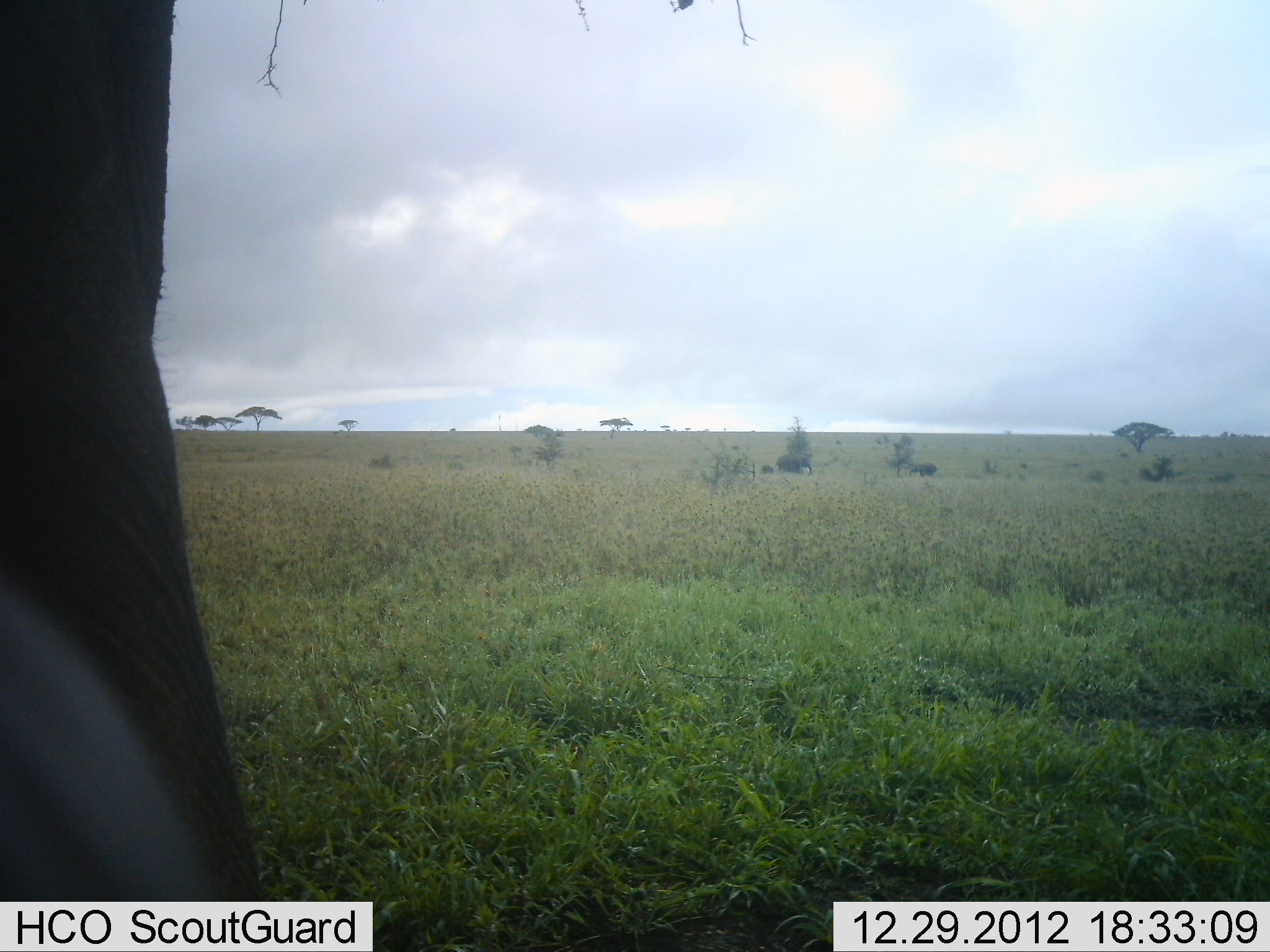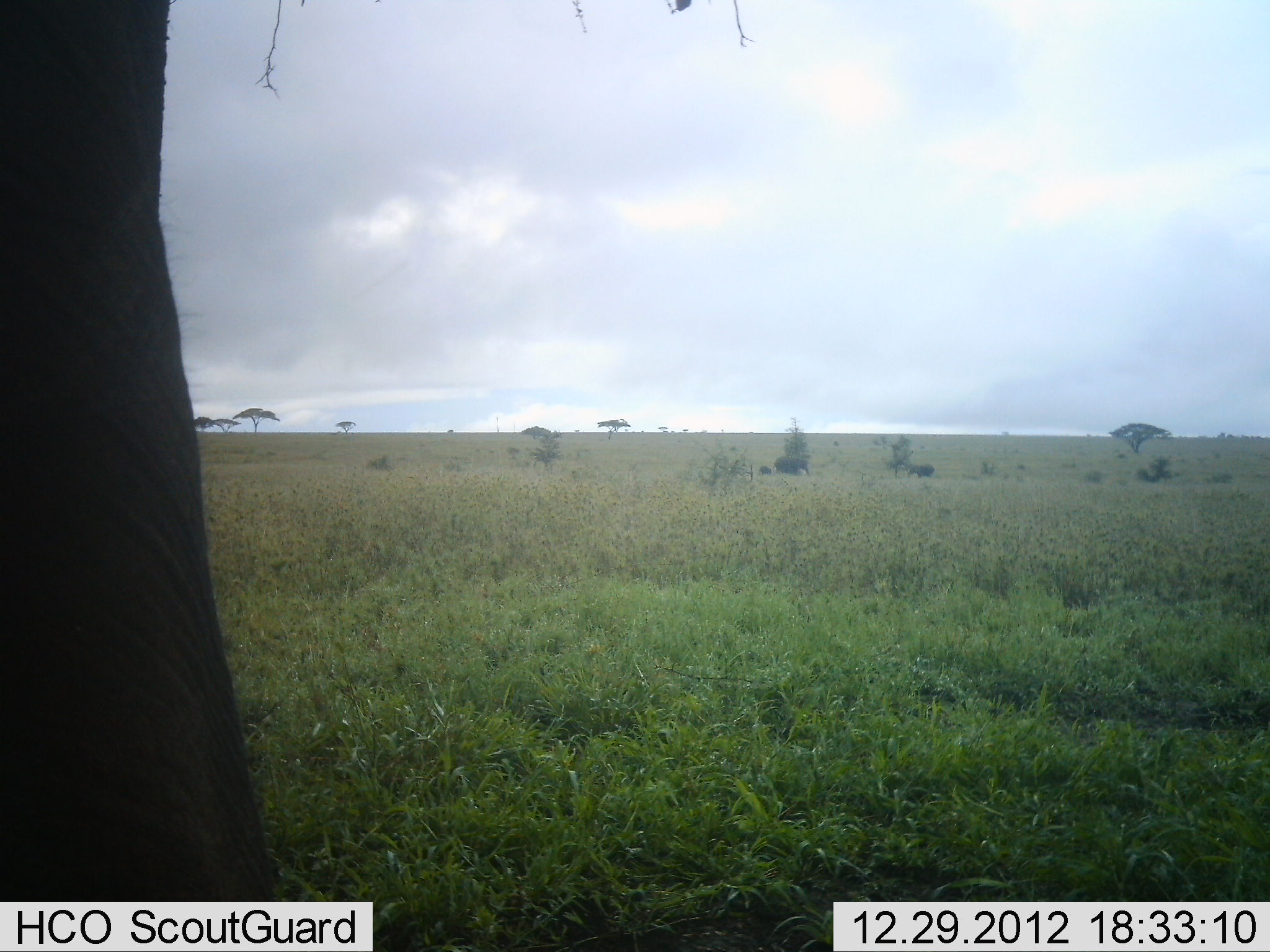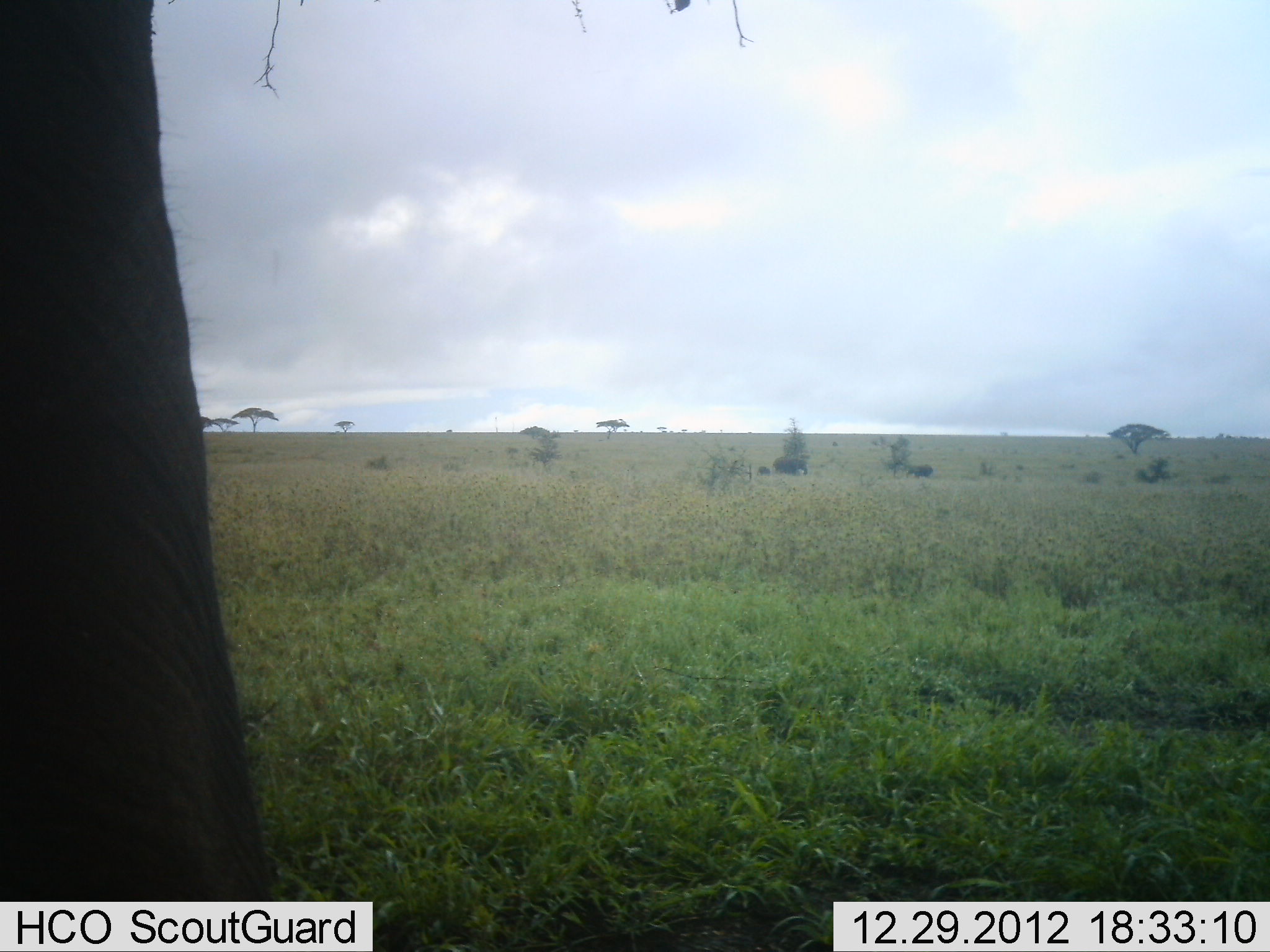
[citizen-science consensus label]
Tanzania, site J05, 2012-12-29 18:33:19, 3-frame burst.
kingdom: Animalia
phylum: Chordata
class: Mammalia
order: Proboscidea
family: Elephantidae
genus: Loxodonta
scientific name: Loxodonta africana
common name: african bush elephant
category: elephant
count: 1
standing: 100%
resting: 5%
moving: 0%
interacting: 0%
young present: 5%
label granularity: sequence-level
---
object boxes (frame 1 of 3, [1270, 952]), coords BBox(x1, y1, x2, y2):
animal: BBox(0, 0, 265, 901)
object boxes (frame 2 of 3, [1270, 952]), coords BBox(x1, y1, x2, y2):
animal: BBox(0, 0, 277, 901)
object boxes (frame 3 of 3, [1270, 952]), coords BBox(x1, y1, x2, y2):
animal: BBox(1, 0, 271, 899)